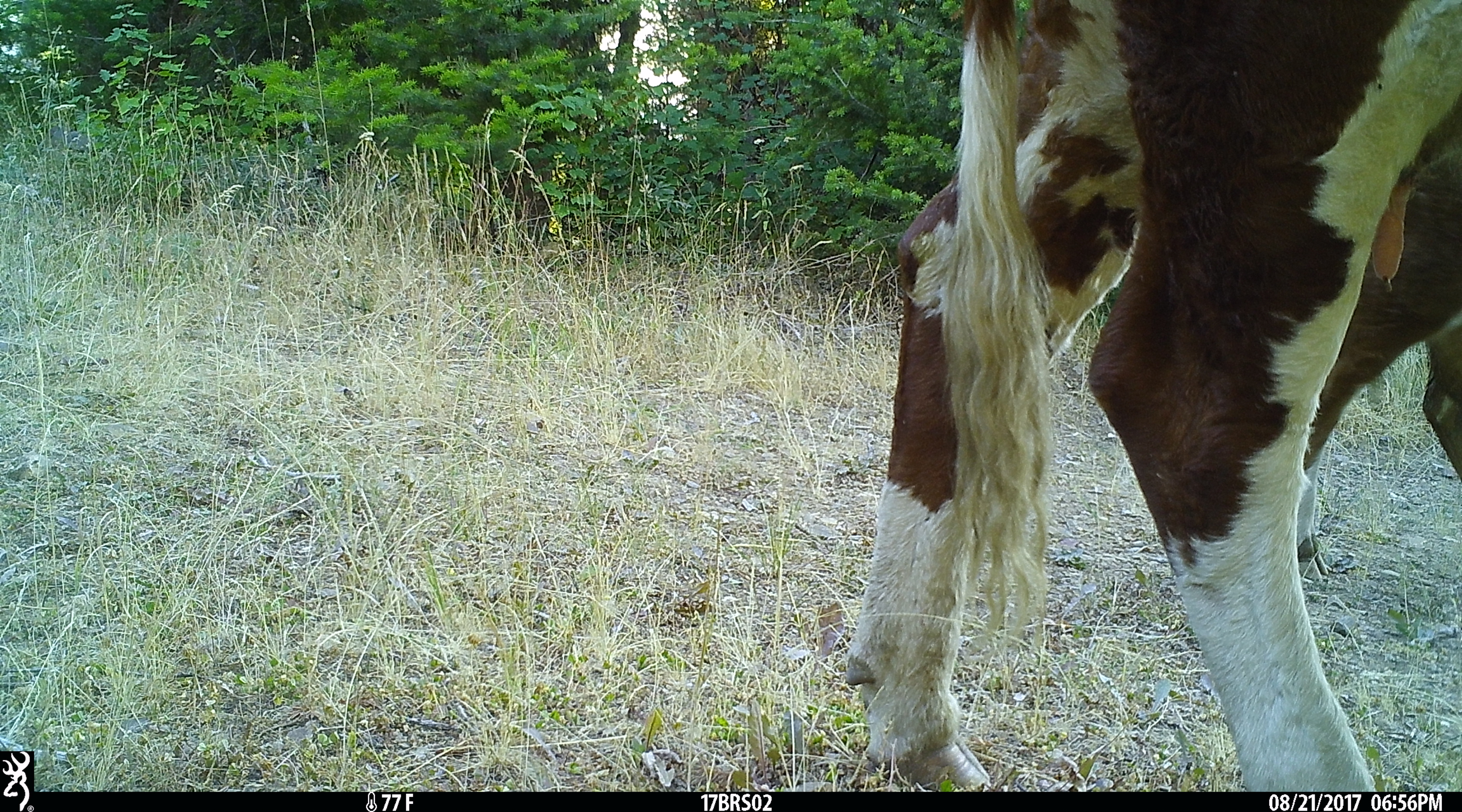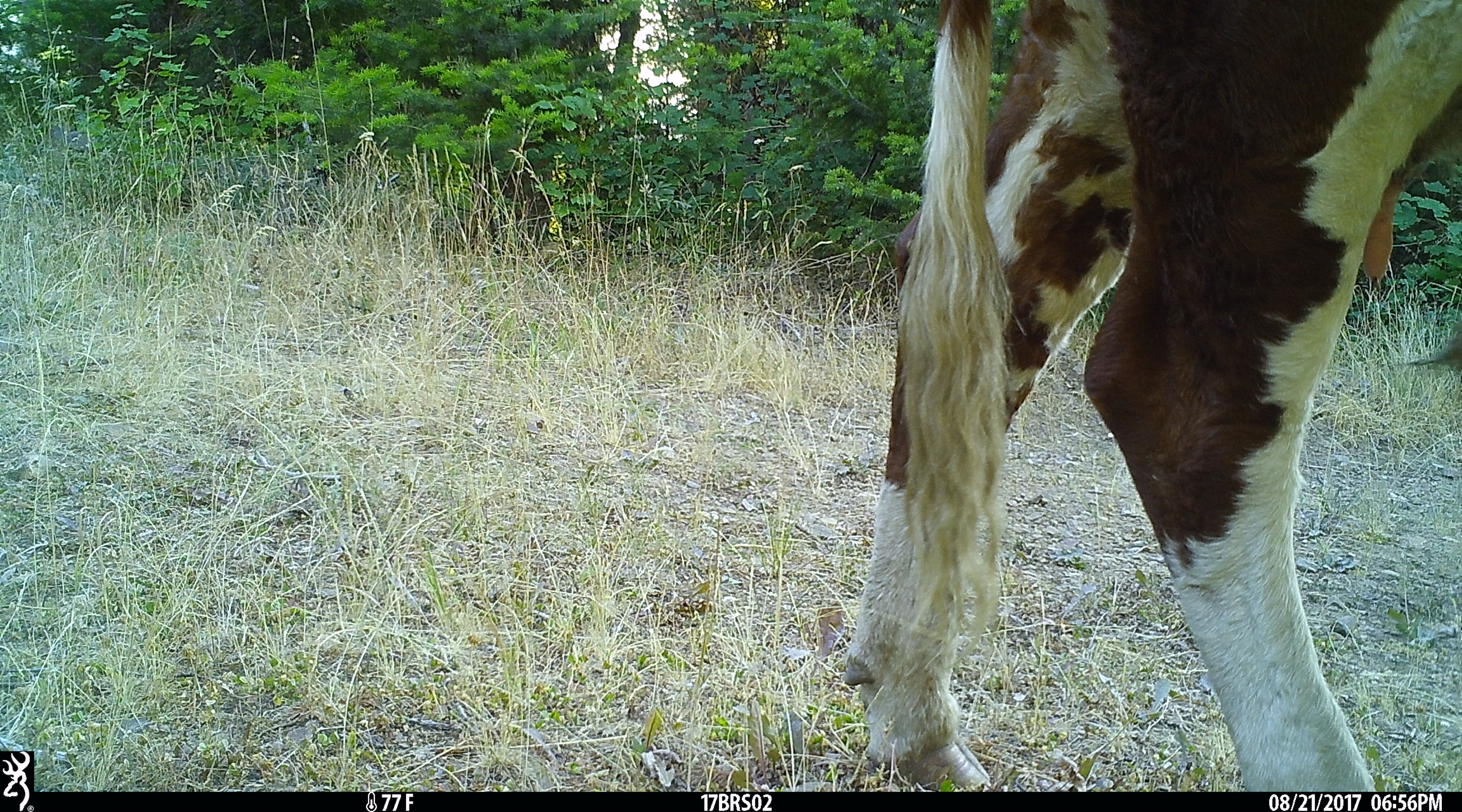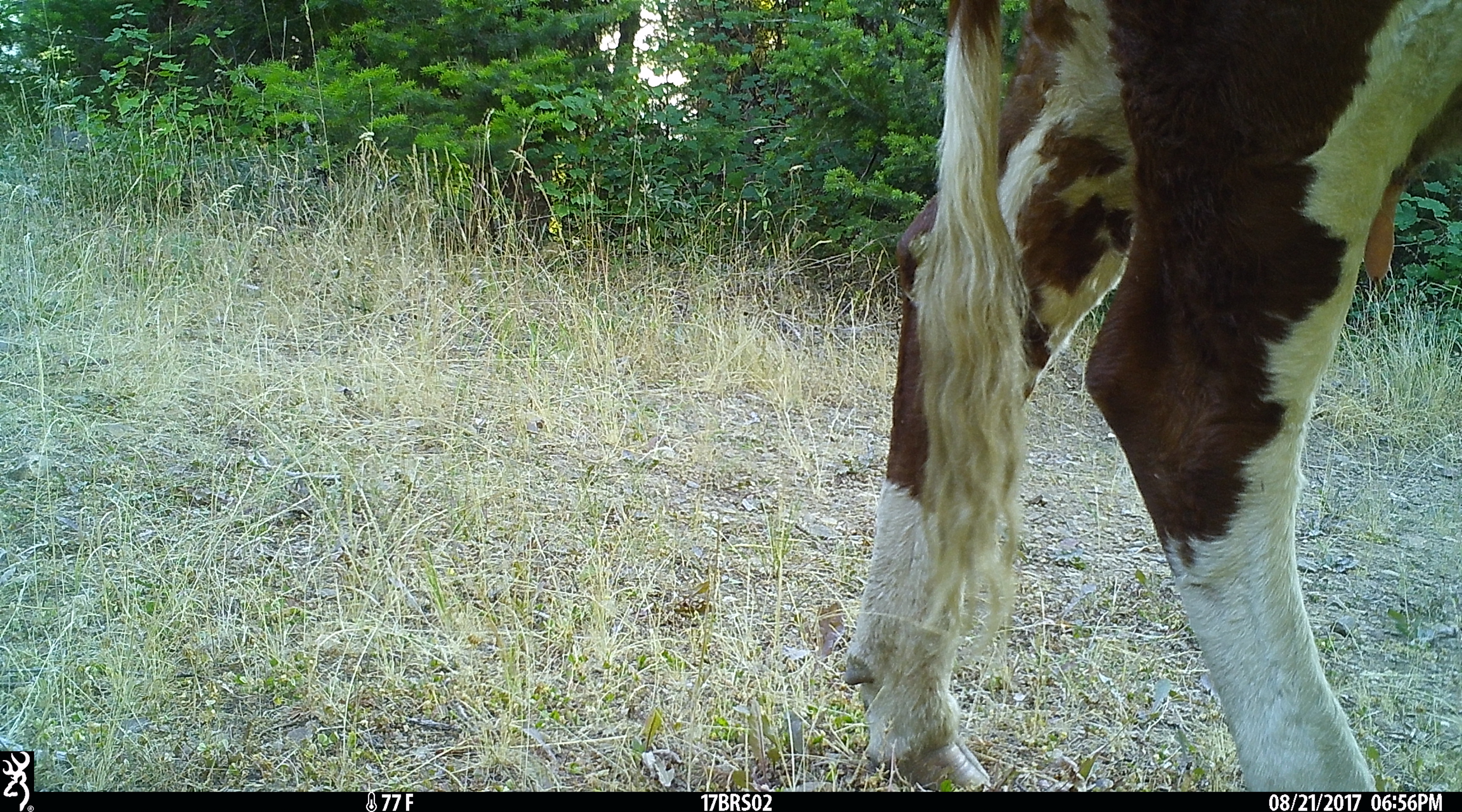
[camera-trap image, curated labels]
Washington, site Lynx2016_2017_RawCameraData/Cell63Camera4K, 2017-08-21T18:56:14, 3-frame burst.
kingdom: Animalia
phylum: Chordata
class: Mammalia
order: Artiodactyla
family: Bovidae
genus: Bos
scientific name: Bos taurus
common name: domestic cattle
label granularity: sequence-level